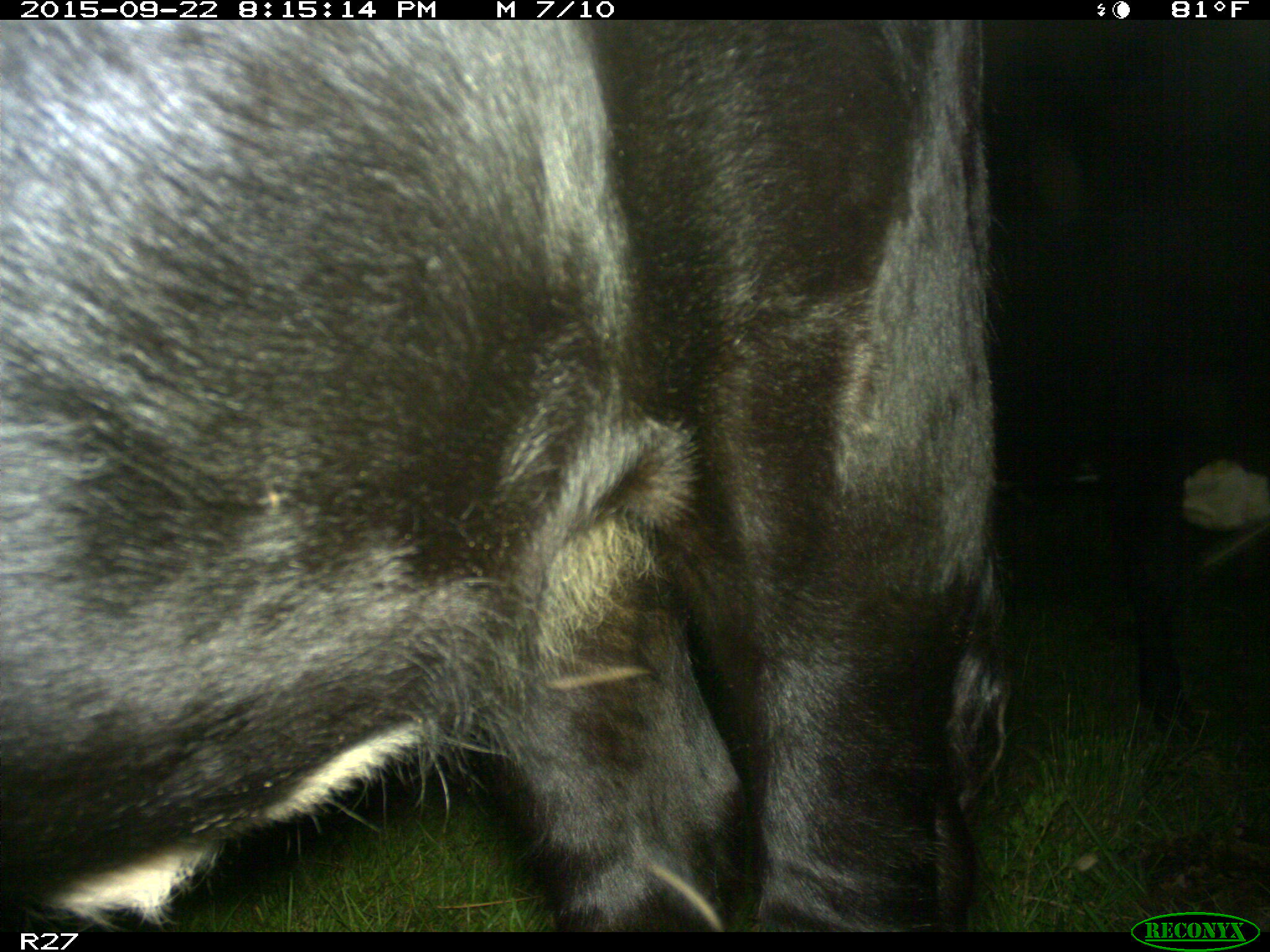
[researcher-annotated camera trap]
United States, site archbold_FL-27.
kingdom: Animalia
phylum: Chordata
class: Mammalia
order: Artiodactyla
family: Bovidae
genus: Bos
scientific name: Bos taurus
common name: domestic cow